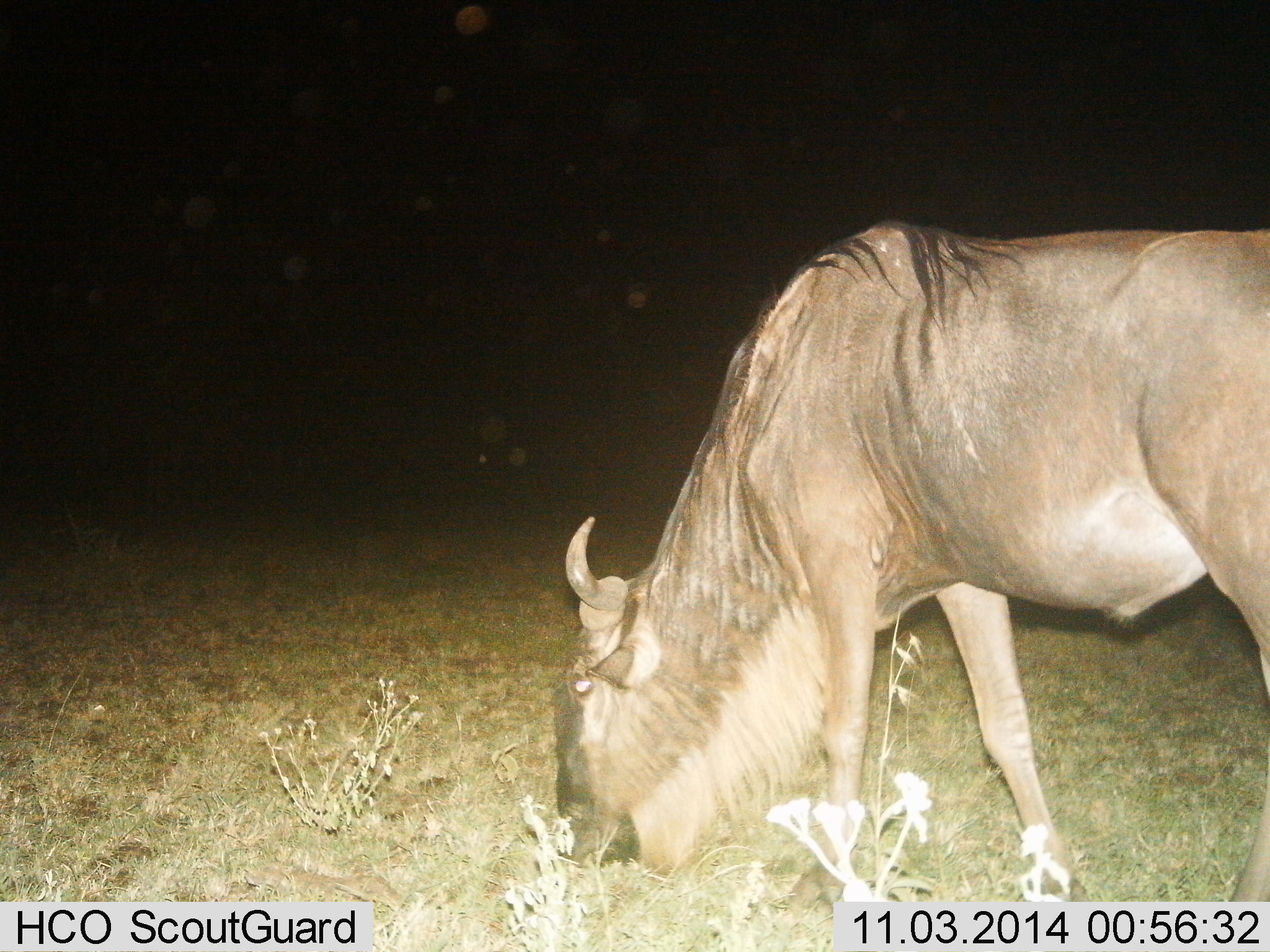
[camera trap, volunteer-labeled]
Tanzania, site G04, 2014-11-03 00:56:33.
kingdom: Animalia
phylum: Chordata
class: Mammalia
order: Artiodactyla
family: Bovidae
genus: Connochaetes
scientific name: Connochaetes taurinus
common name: blue wildebeest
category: wildebeest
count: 1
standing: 10%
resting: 0%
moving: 0%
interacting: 0%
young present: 0%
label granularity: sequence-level